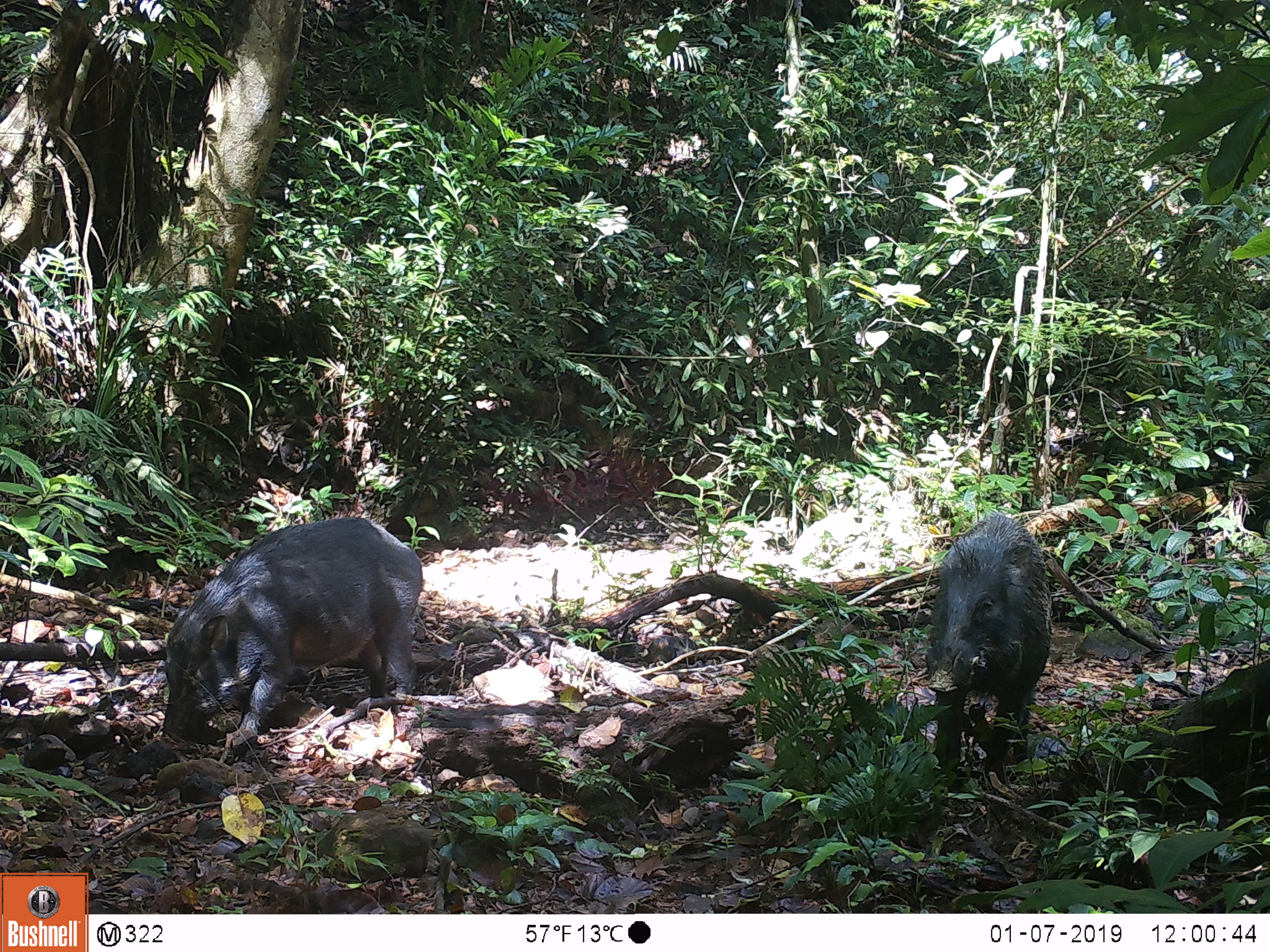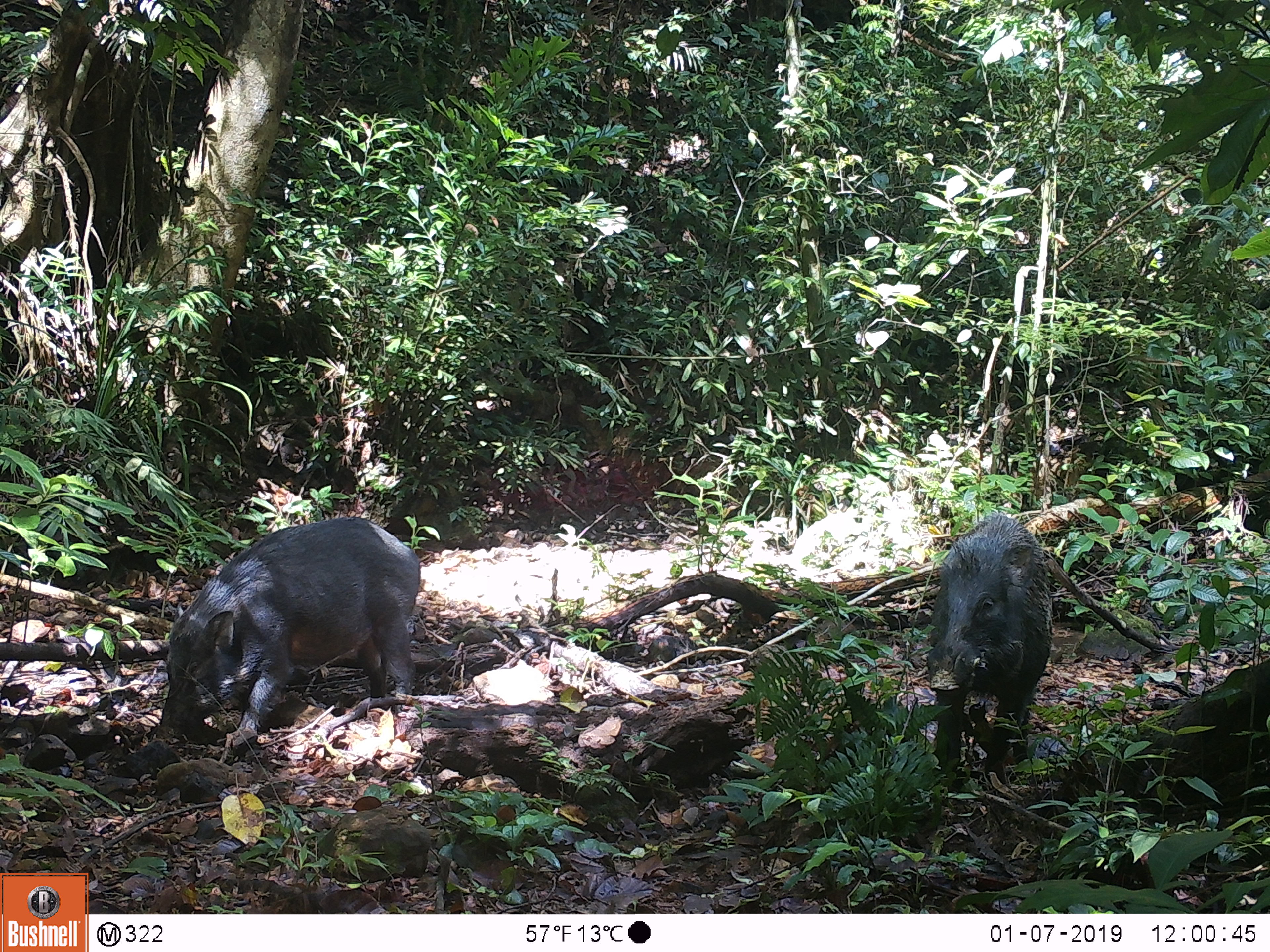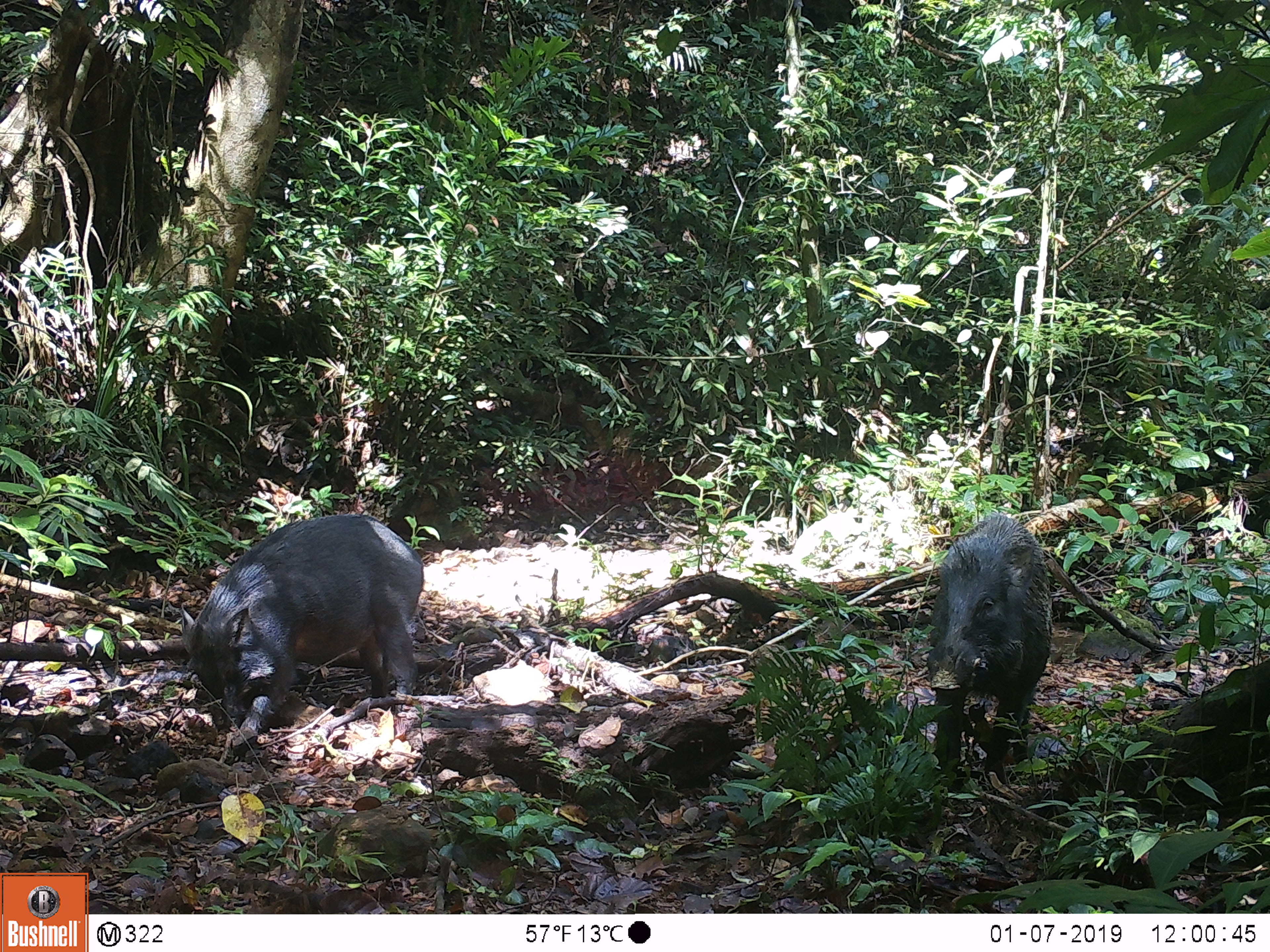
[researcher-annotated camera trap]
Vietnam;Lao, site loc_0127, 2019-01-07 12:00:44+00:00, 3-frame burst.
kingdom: Animalia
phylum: Chordata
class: Mammalia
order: Artiodactyla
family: Suidae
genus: Sus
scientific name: Sus scrofa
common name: eurasian wild pig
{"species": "eurasian wild pig (Sus scrofa)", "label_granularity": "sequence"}